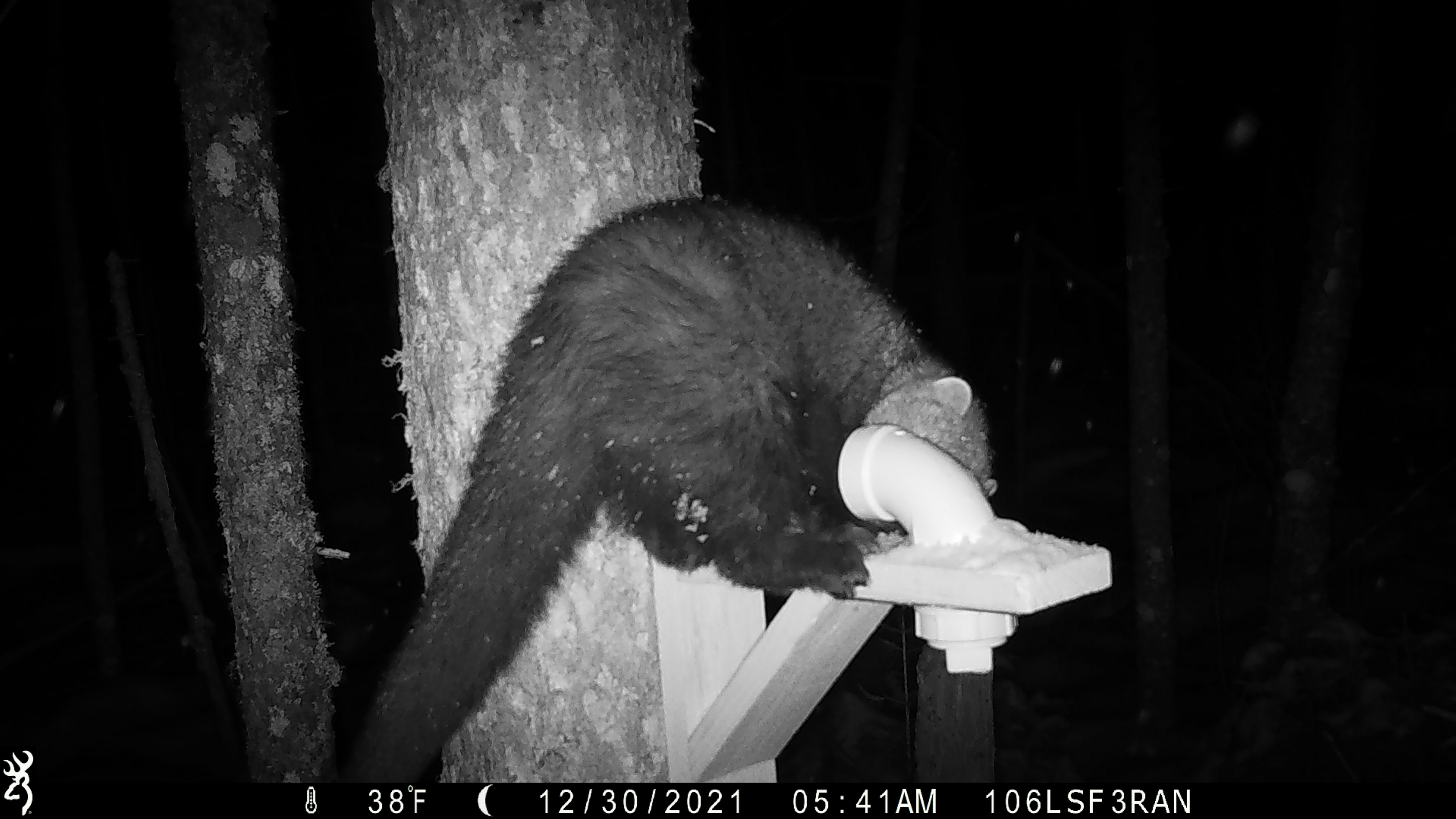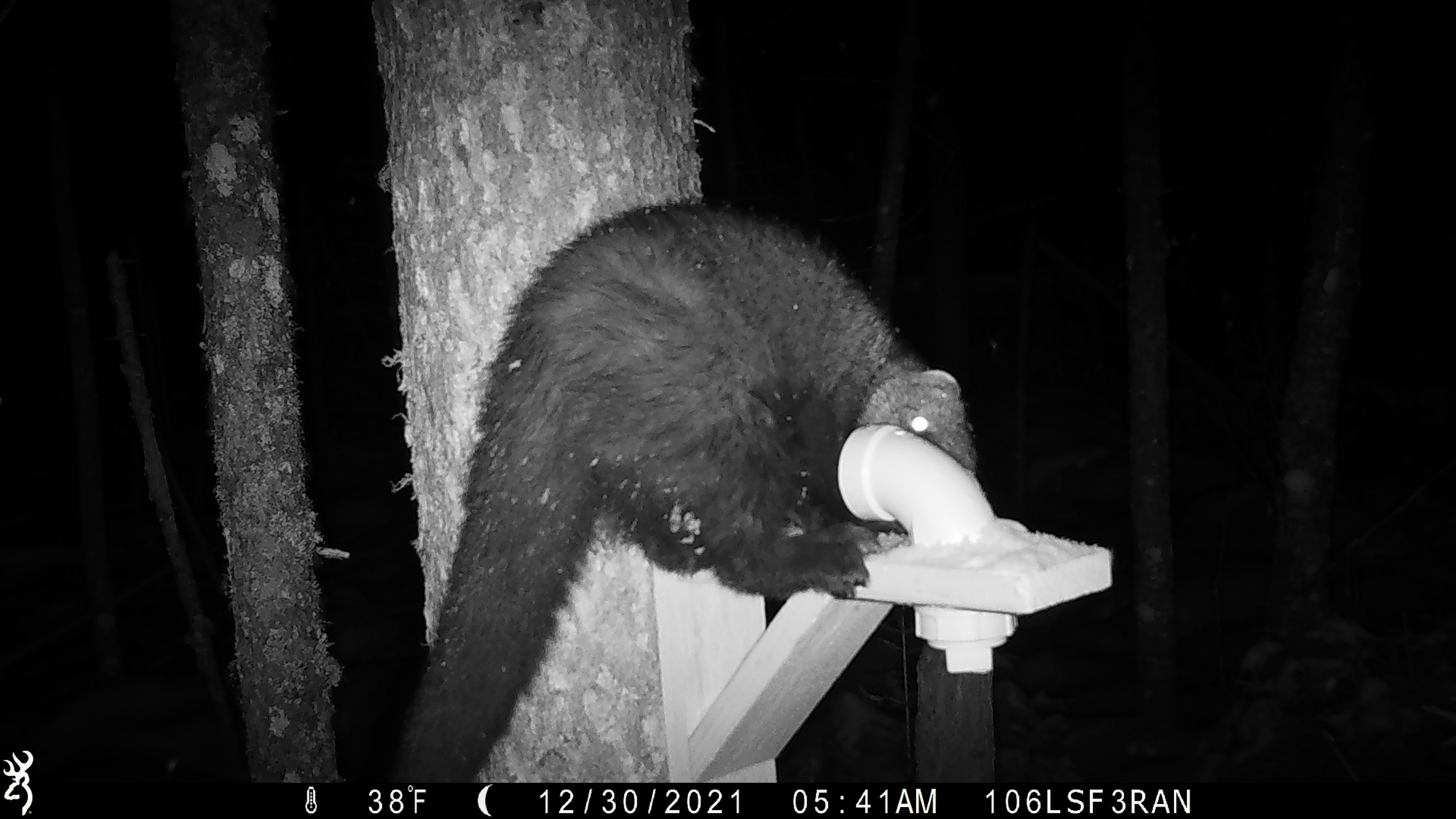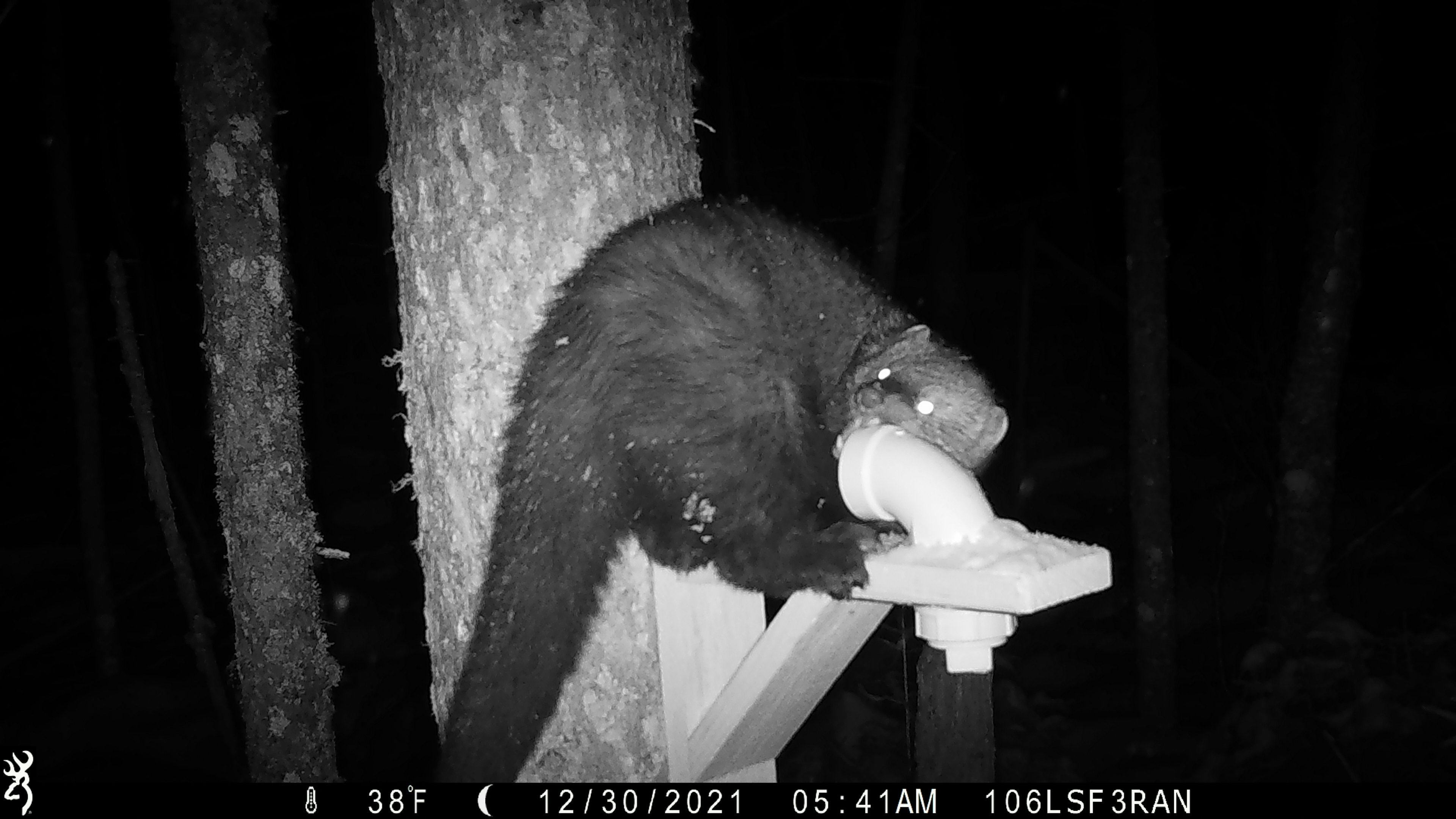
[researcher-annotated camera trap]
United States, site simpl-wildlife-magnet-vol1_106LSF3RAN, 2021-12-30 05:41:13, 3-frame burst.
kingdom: Animalia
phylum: Chordata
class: Mammalia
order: Carnivora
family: Mustelidae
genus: Pekania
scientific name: Pekania pennanti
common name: fisher